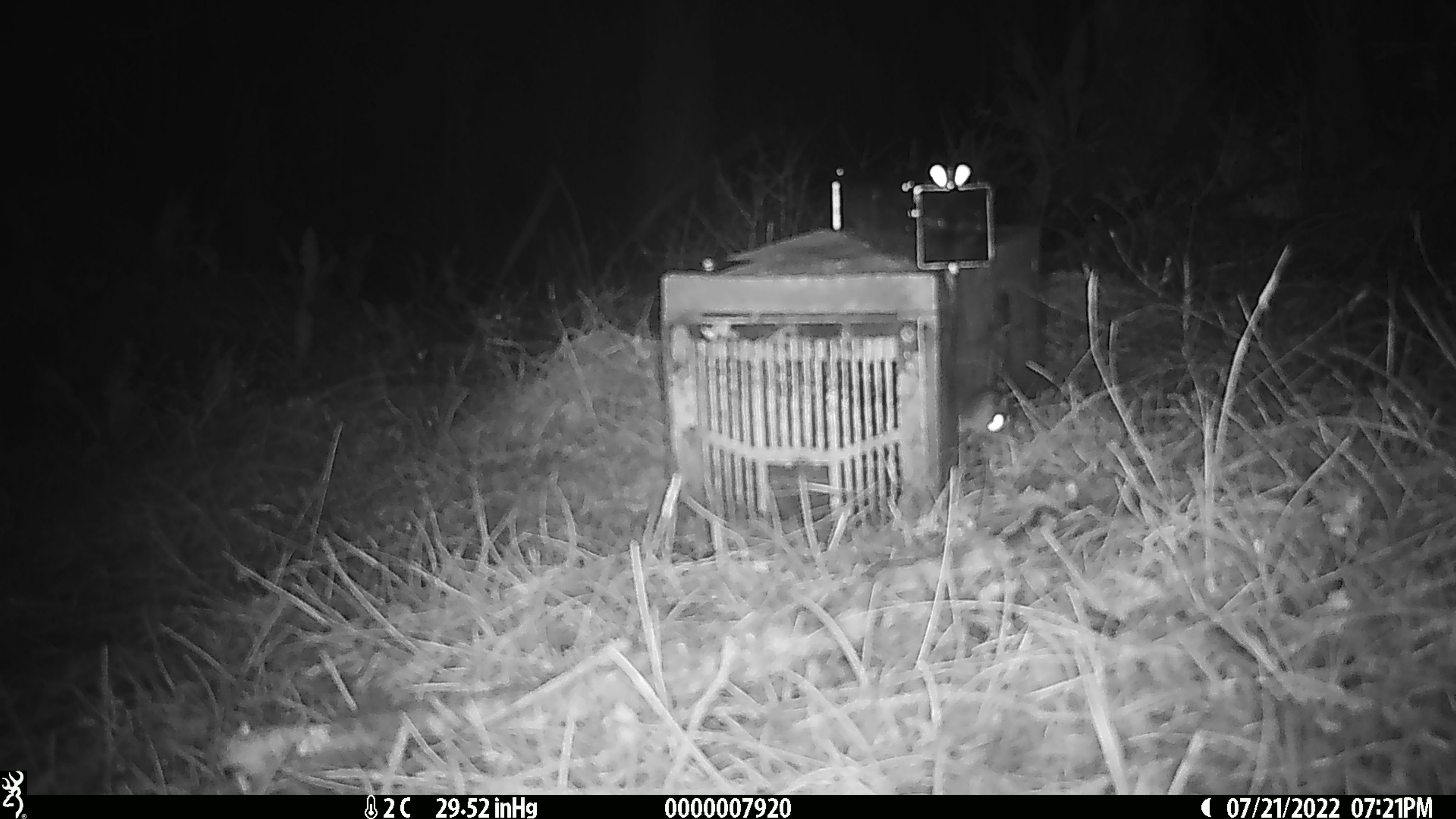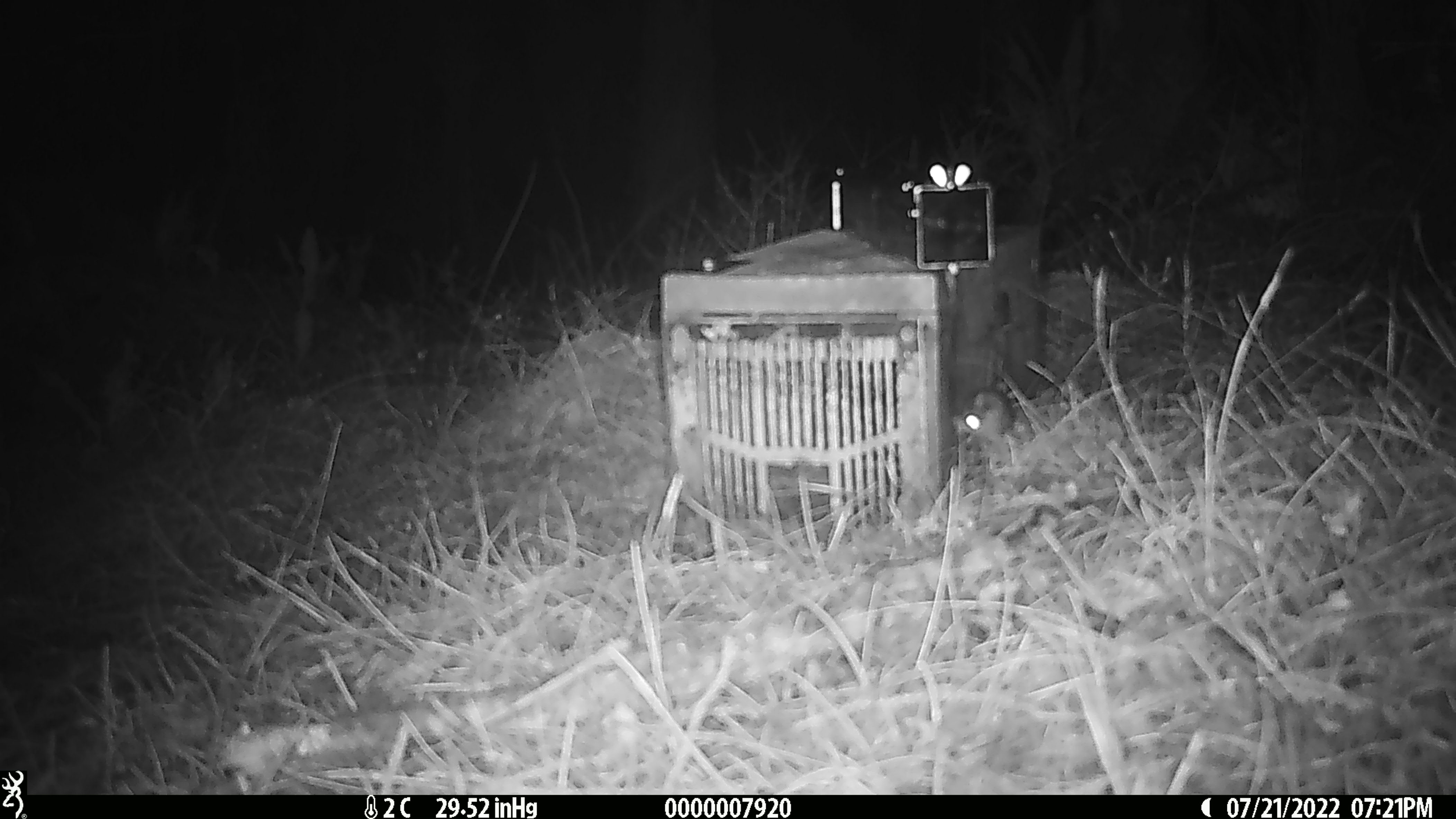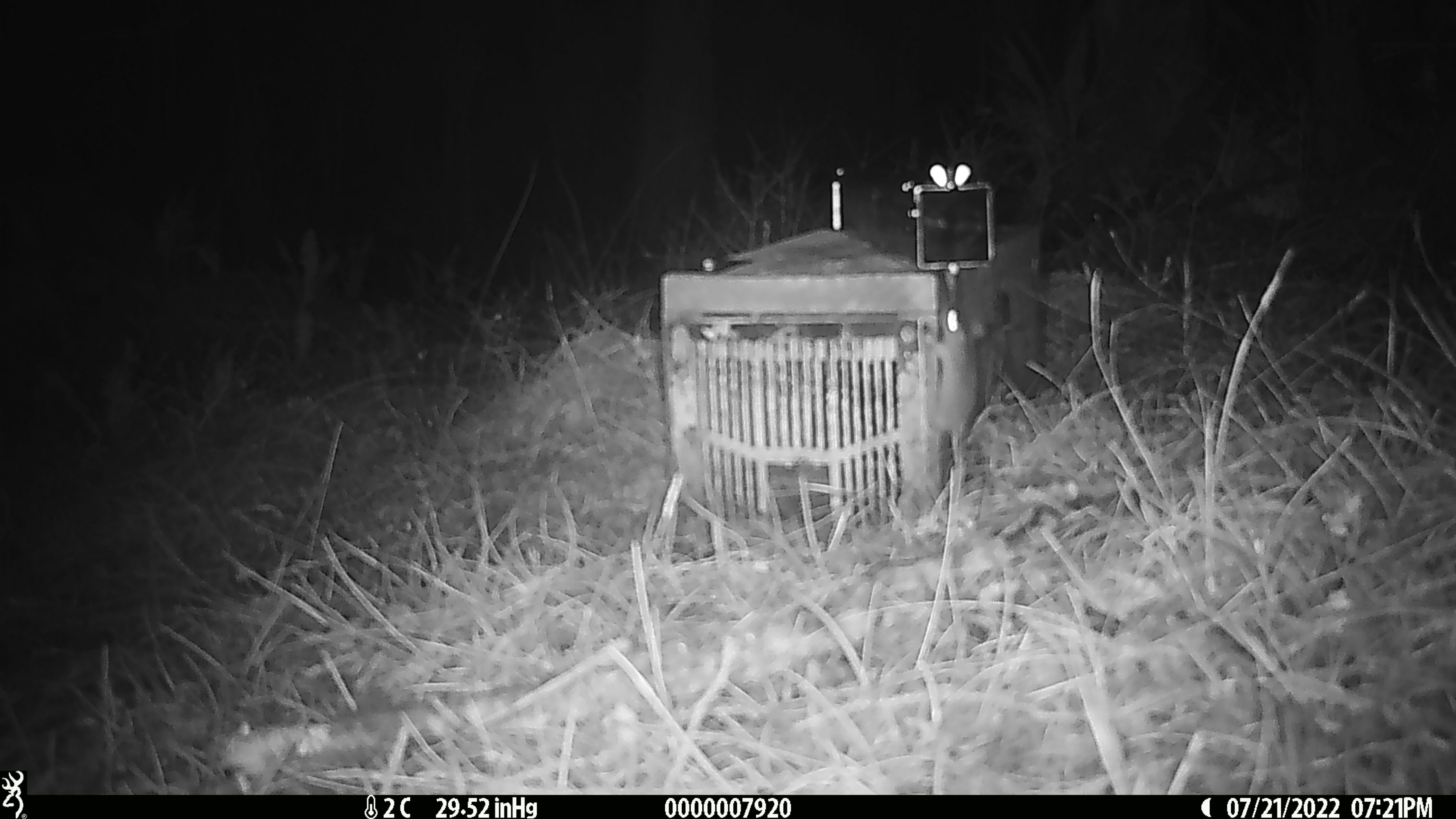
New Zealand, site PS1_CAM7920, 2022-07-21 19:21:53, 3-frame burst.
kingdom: Animalia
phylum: Chordata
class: Mammalia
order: Rodentia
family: Muridae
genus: Mus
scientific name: Mus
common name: mouse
Mouse (Mus).